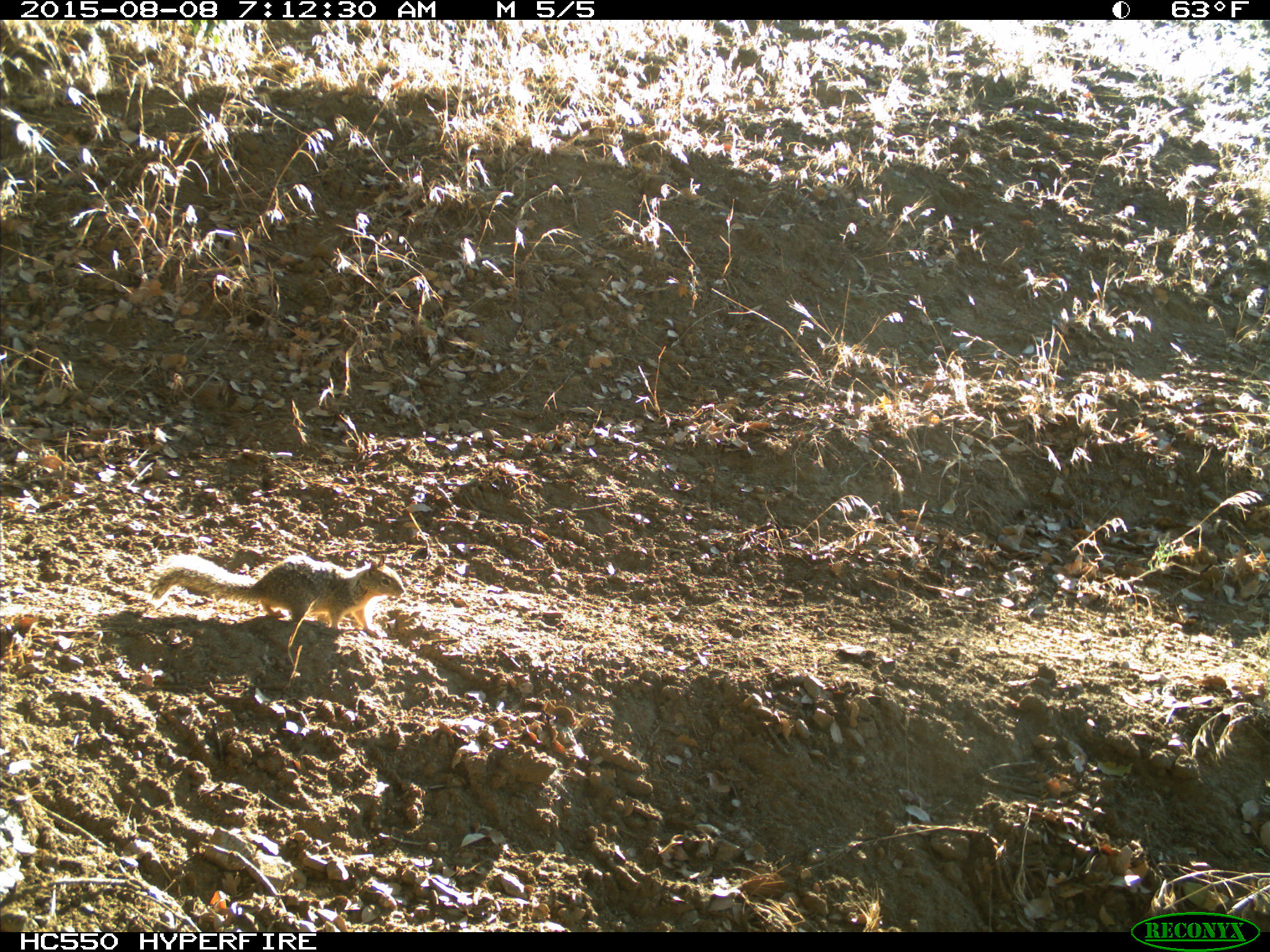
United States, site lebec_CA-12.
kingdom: Animalia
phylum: Chordata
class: Mammalia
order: Rodentia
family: Sciuridae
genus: Otospermophilus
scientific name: Otospermophilus beecheyi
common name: california ground squirrel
Otospermophilus beecheyi (california ground squirrel).